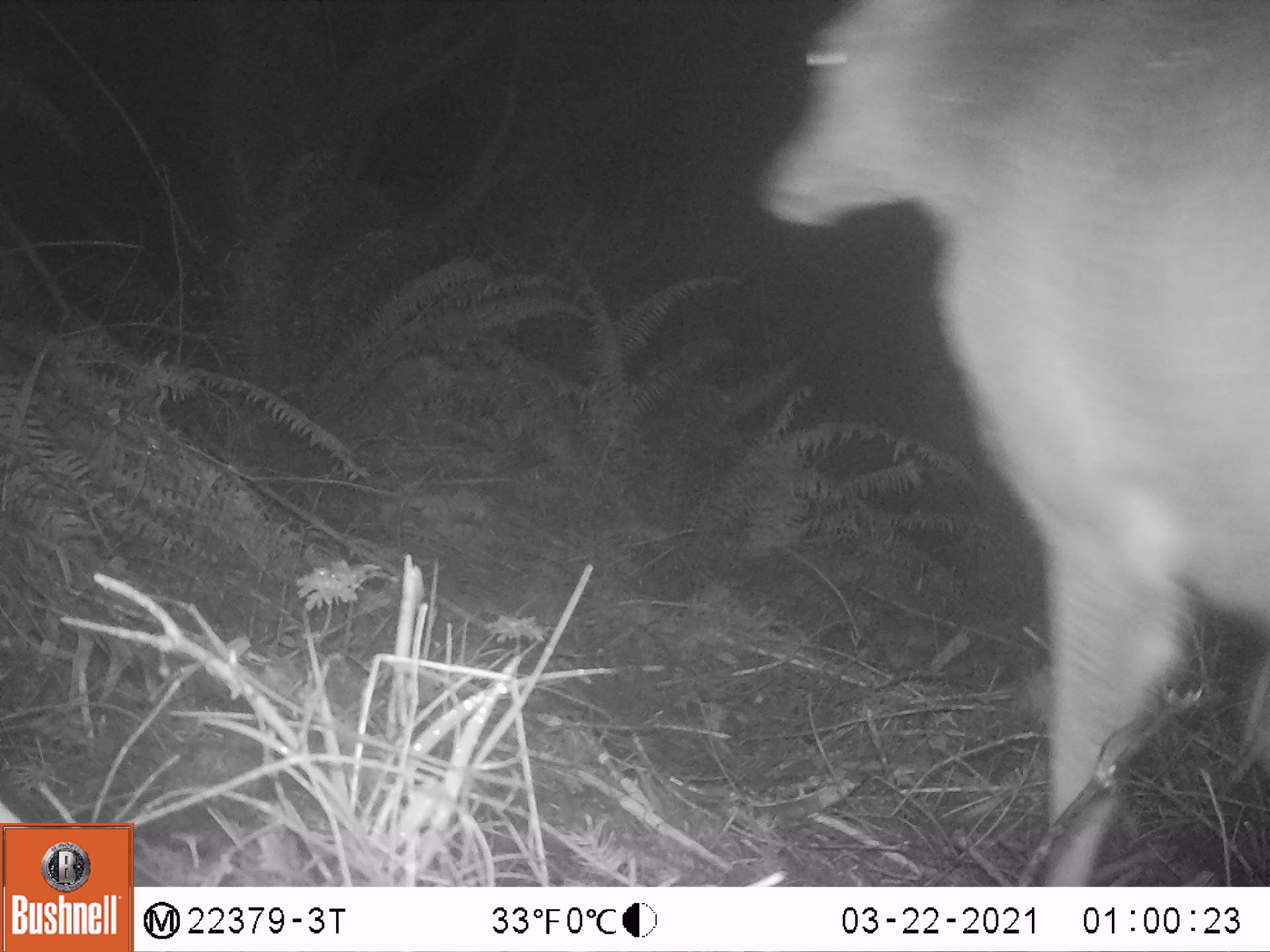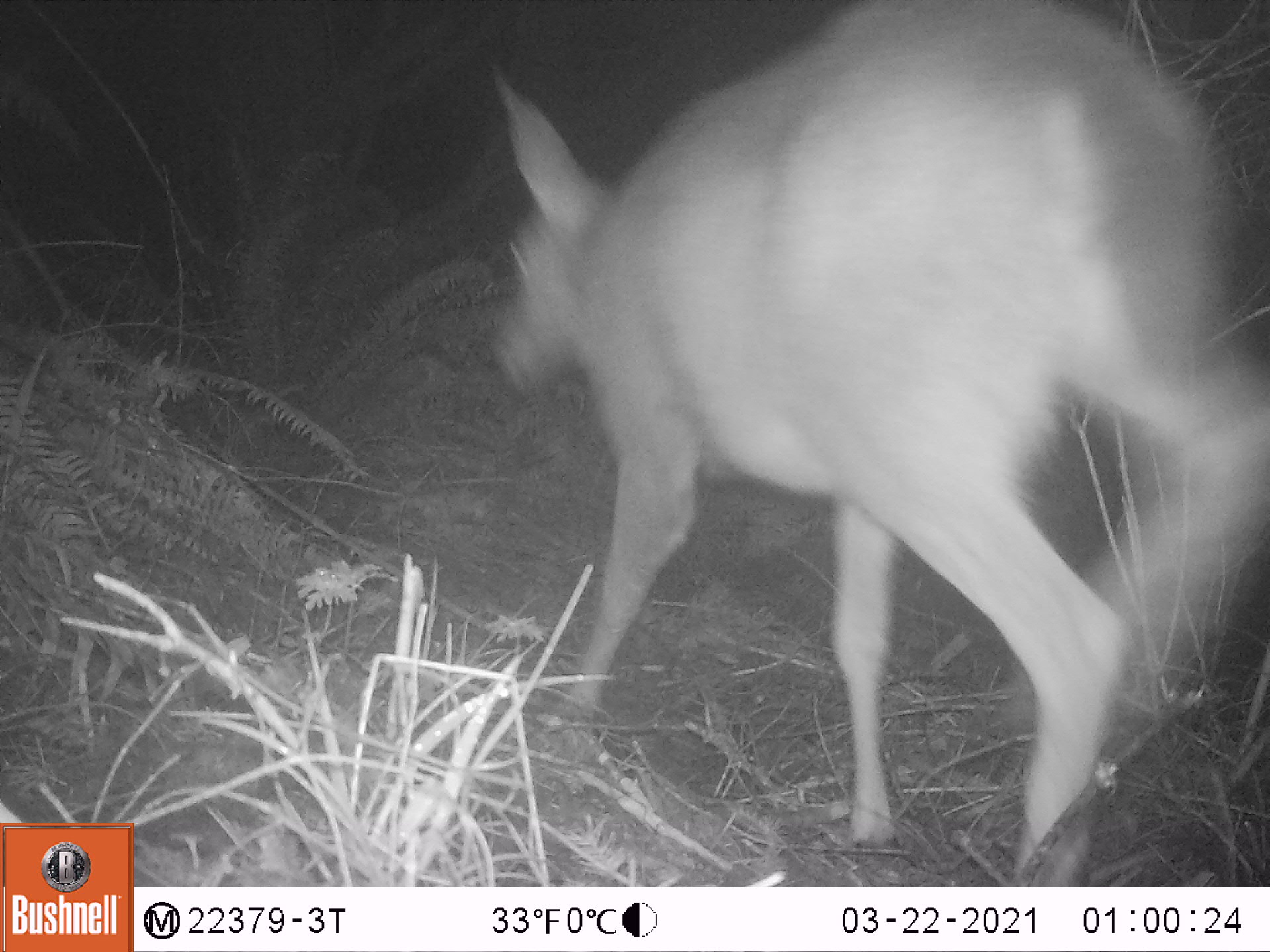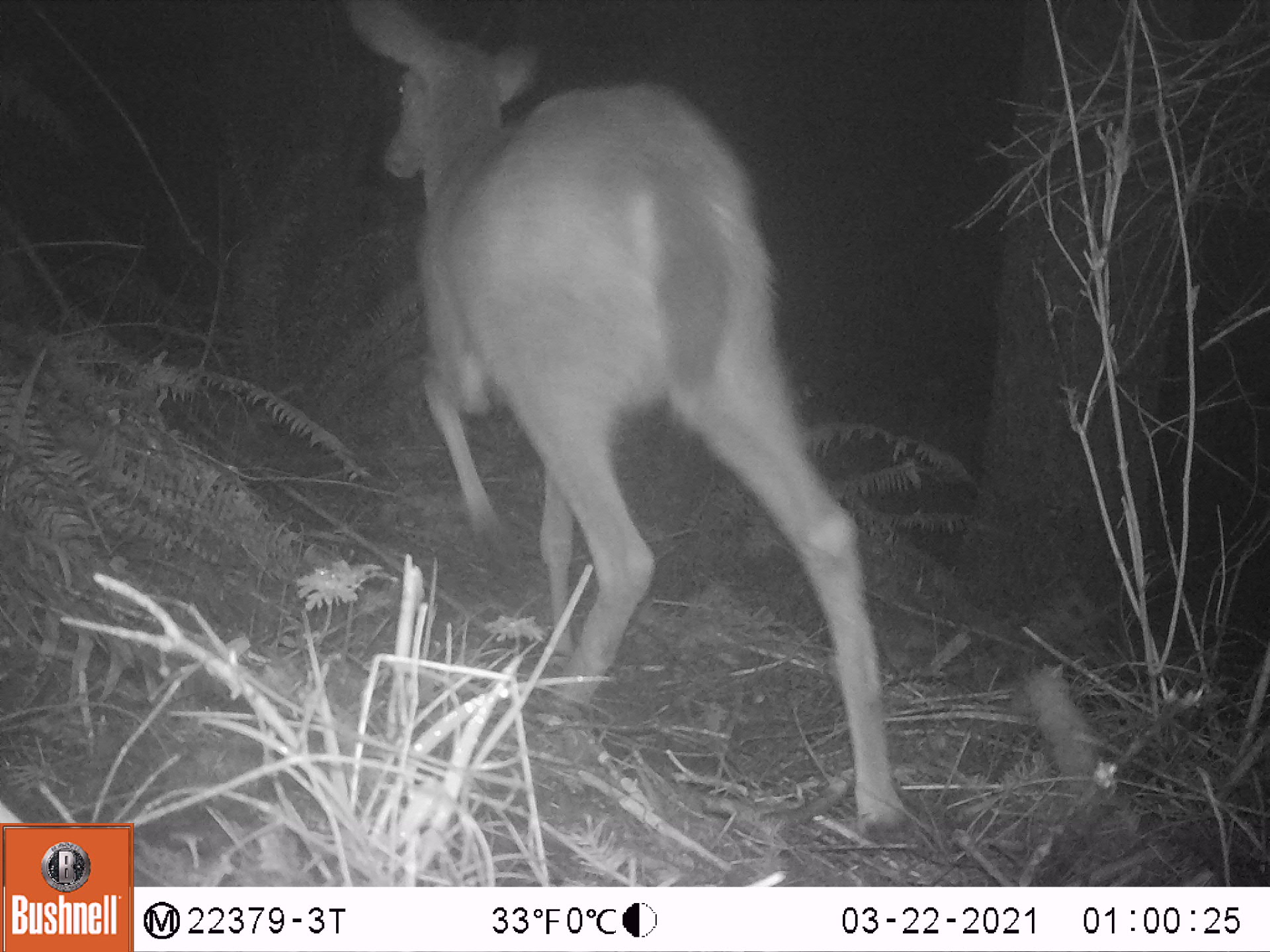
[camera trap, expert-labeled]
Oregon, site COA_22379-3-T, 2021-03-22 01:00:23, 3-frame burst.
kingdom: Animalia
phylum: Chordata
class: Mammalia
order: Artiodactyla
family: Cervidae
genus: Odocoileus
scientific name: Odocoileus hemionus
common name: black-tailed deer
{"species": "black-tailed deer (Odocoileus hemionus)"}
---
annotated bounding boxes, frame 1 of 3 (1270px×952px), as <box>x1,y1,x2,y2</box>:
black-tailed deer: <box>745,0,1267,885</box>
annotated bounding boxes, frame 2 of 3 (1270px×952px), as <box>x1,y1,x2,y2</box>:
black-tailed deer: <box>465,0,1267,883</box>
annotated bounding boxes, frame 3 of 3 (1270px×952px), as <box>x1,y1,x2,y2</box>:
black-tailed deer: <box>318,0,937,863</box>